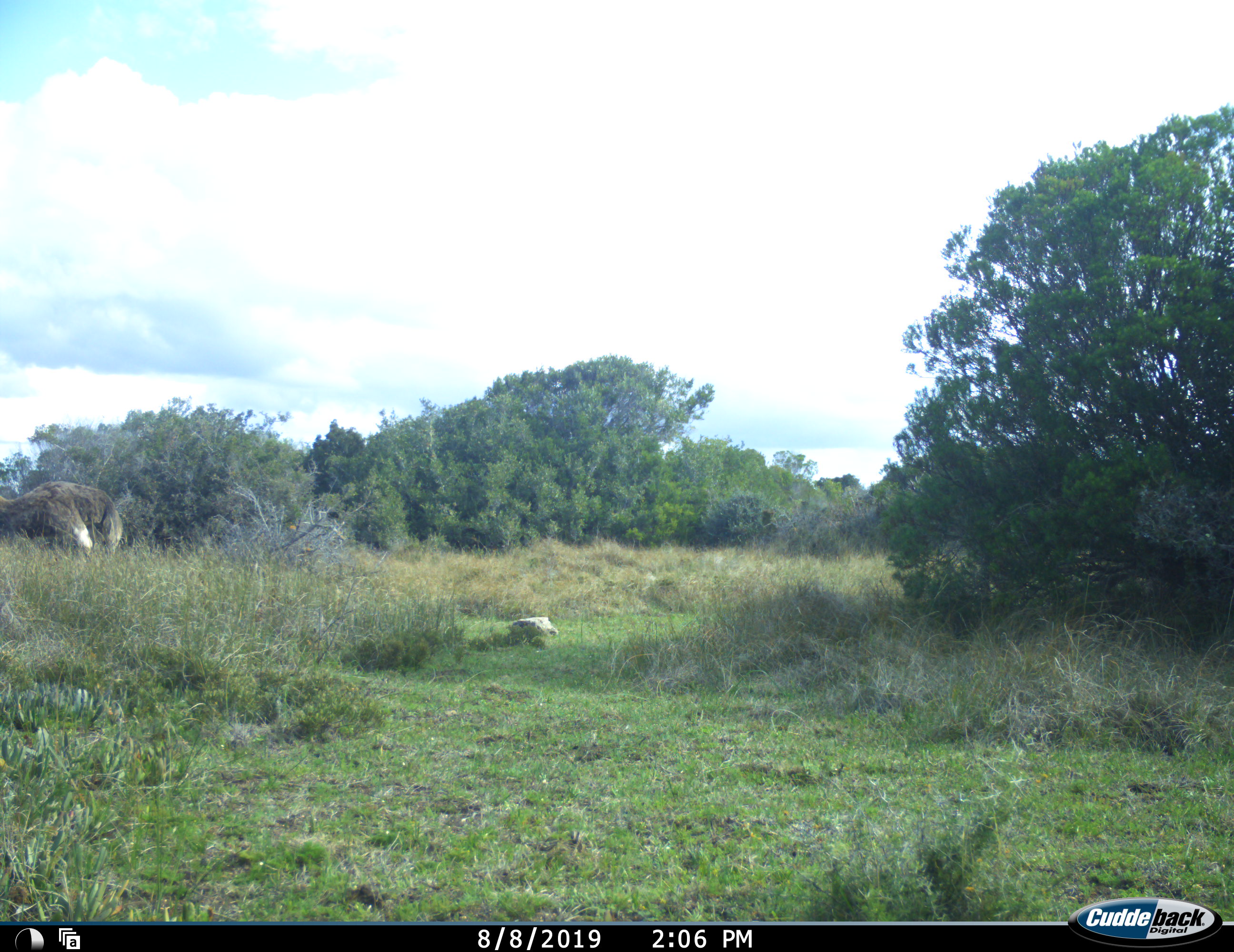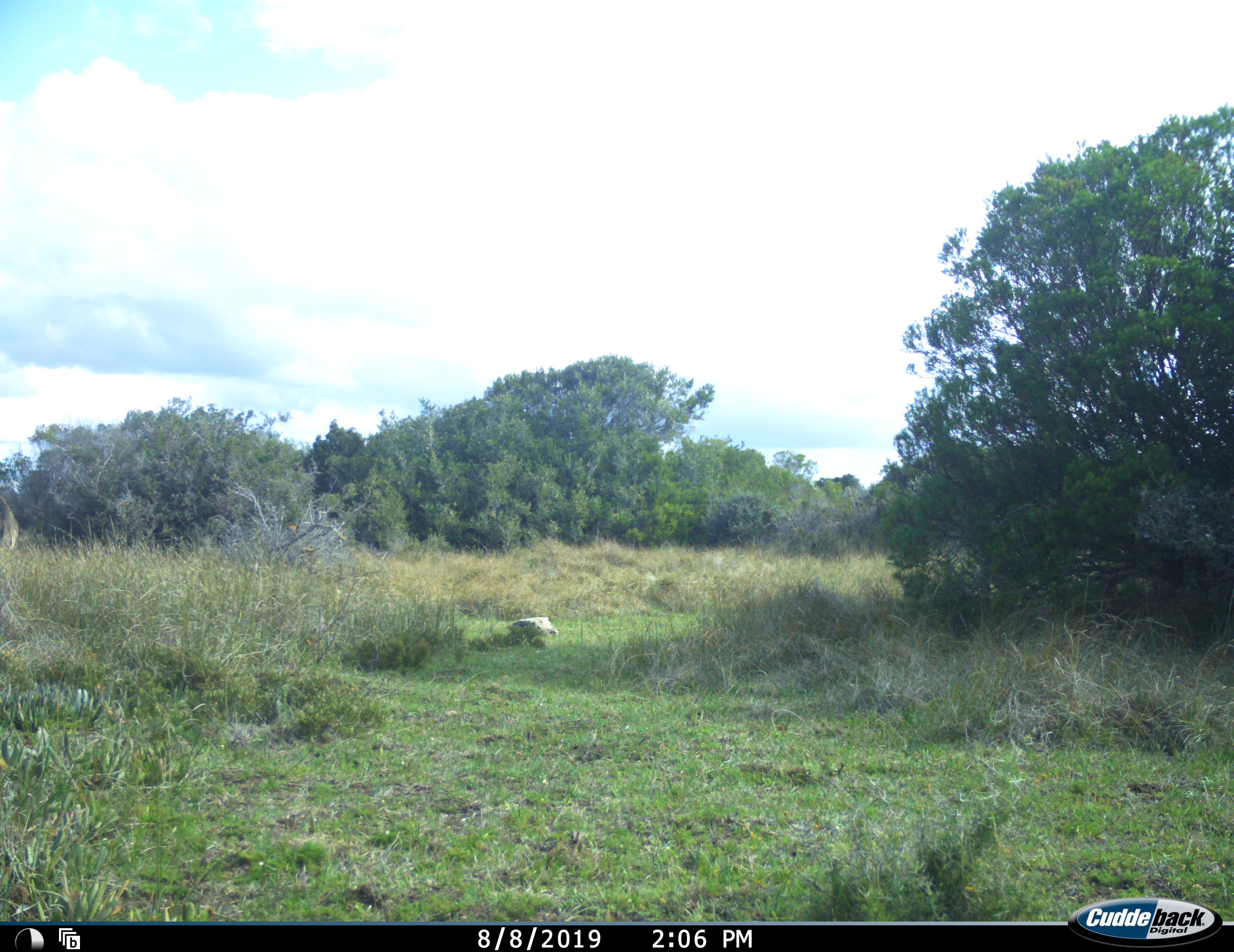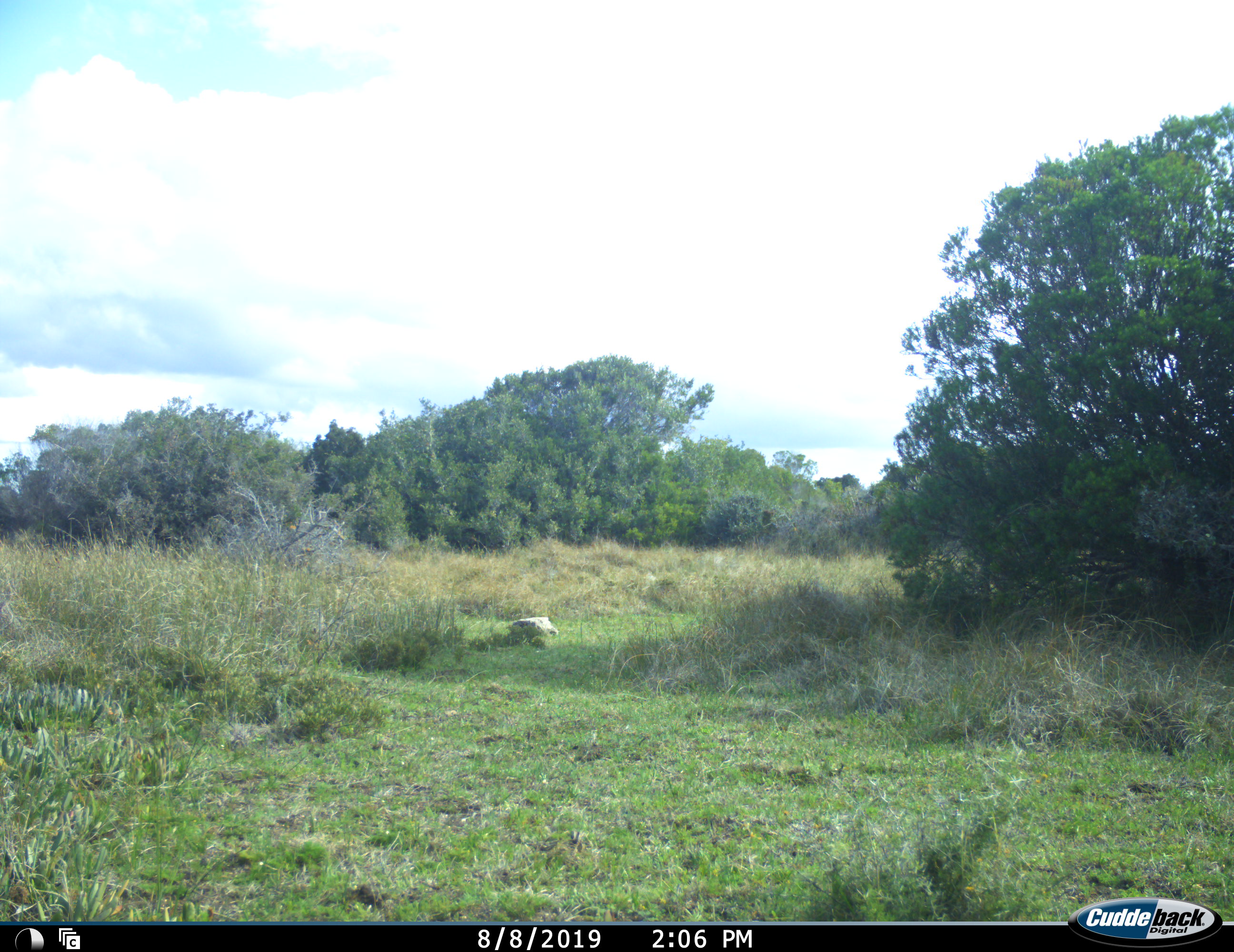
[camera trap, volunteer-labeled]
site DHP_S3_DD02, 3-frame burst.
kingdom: Animalia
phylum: Chordata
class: Aves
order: Struthioniformes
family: Struthionidae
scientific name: Struthionidae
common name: ostrich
Ostrich (Struthionidae), count 1. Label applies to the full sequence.